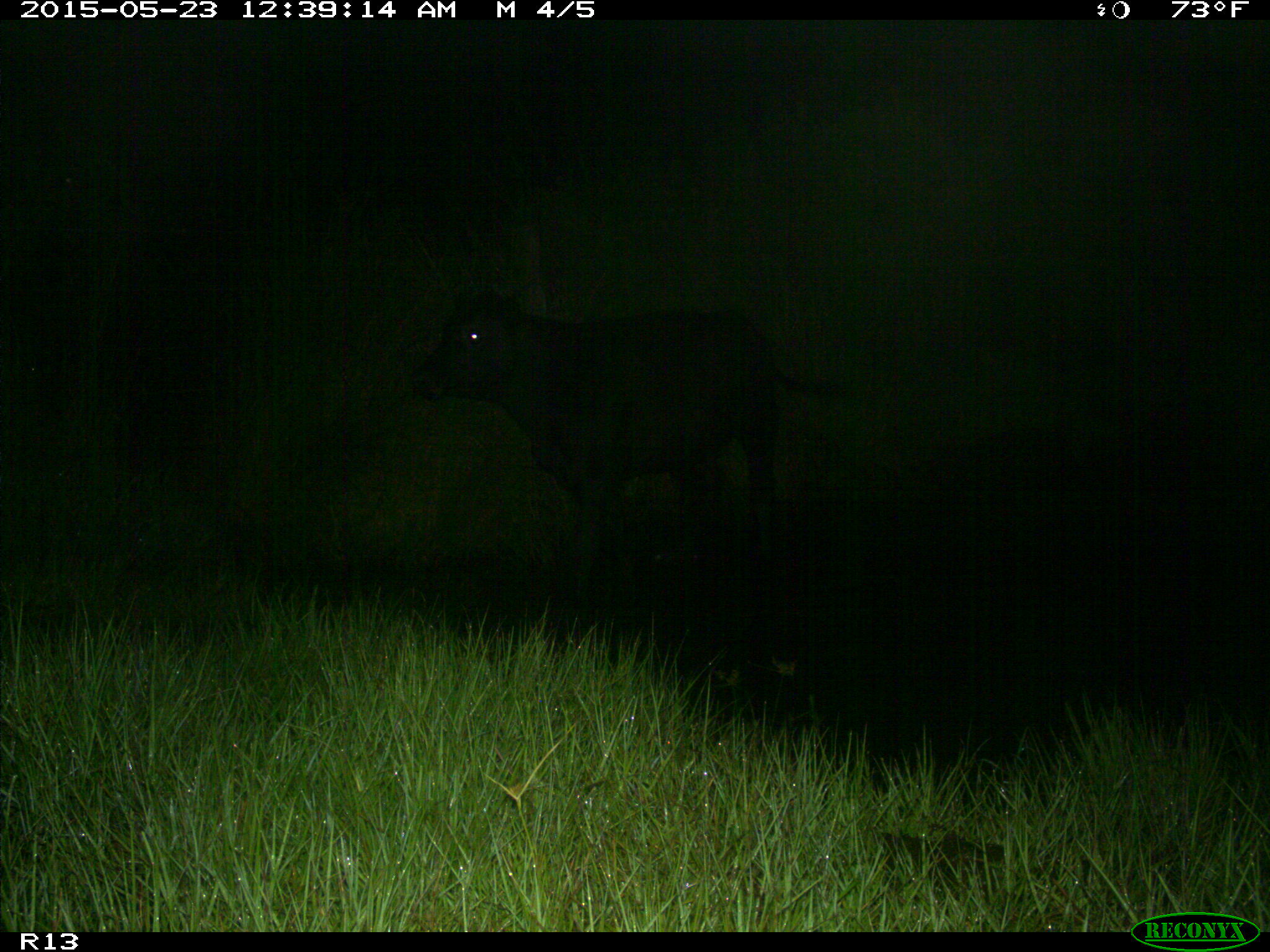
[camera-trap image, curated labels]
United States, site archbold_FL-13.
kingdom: Animalia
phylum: Chordata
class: Mammalia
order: Artiodactyla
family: Bovidae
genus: Bos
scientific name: Bos taurus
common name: domestic cow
Bos taurus (domestic cow).